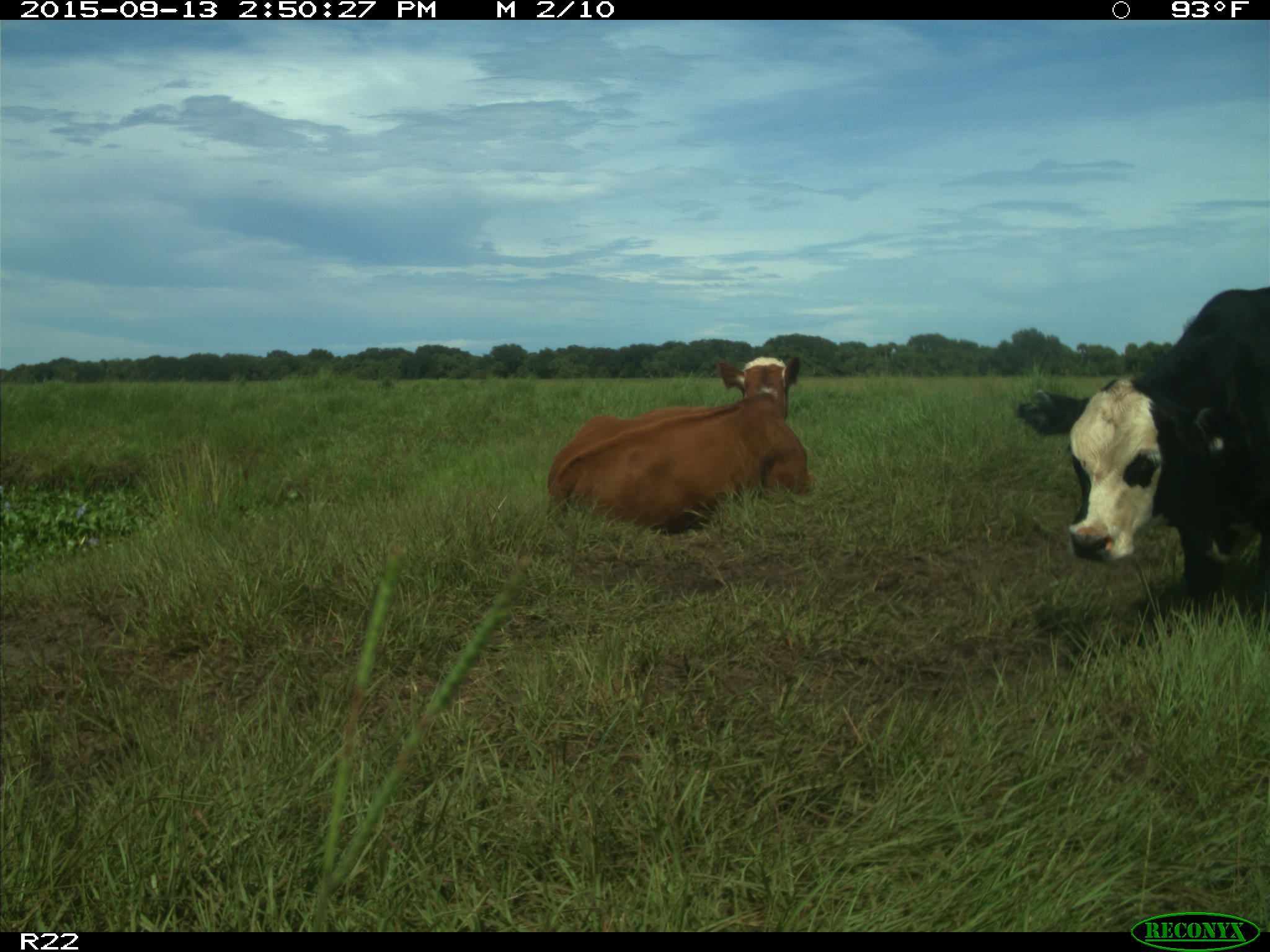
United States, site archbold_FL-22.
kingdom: Animalia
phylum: Chordata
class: Mammalia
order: Artiodactyla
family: Bovidae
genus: Bos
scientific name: Bos taurus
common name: domestic cow